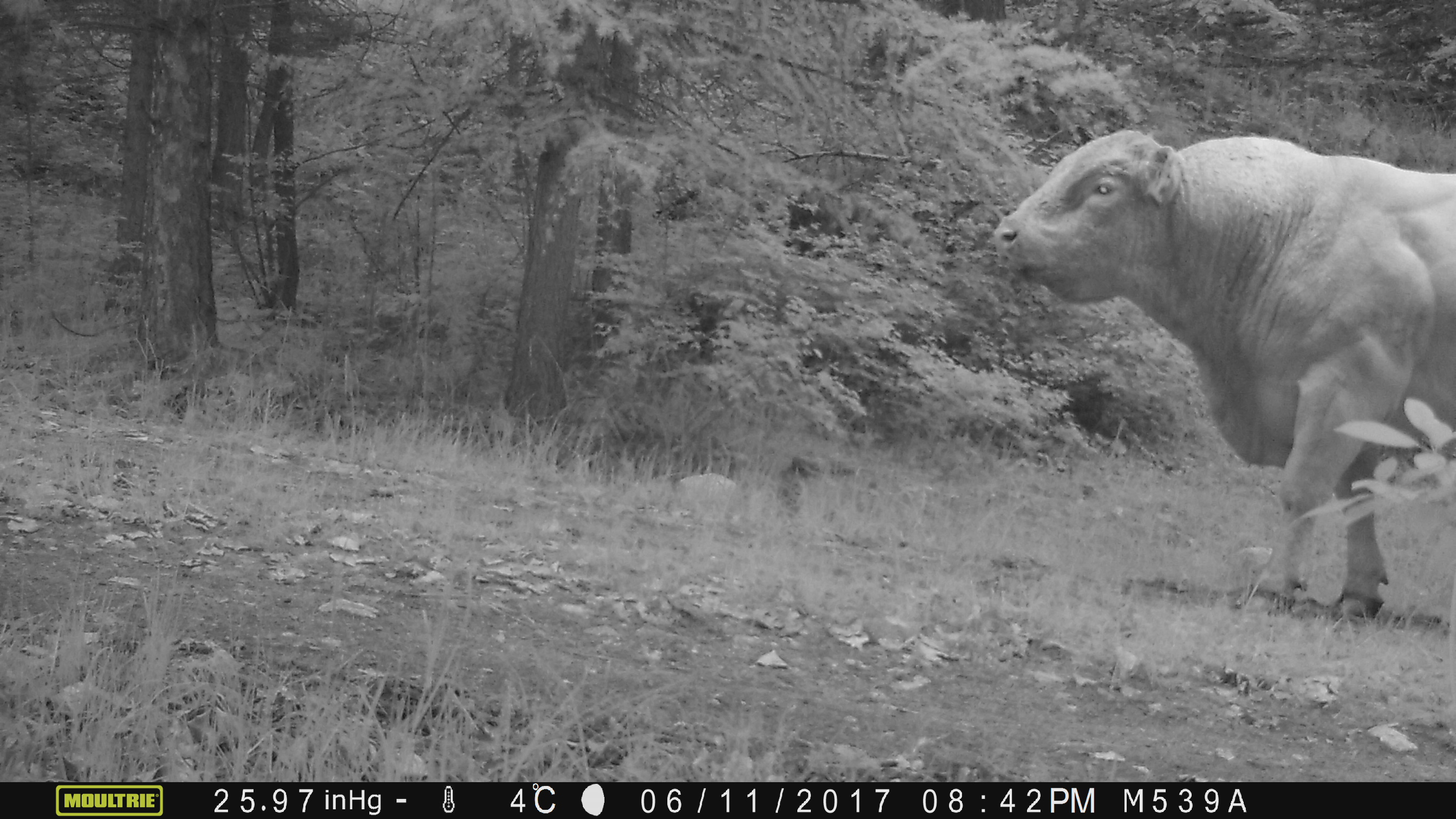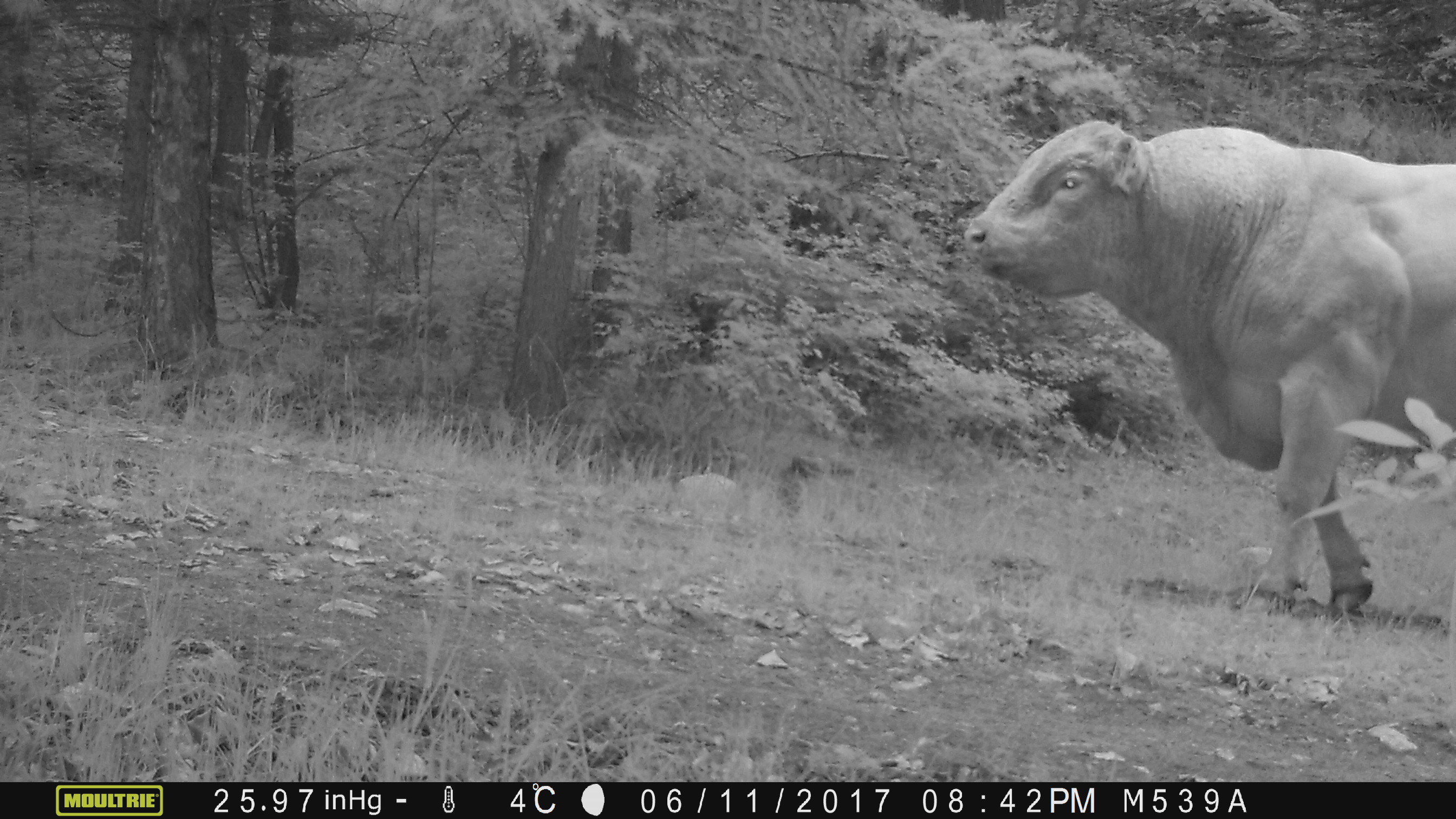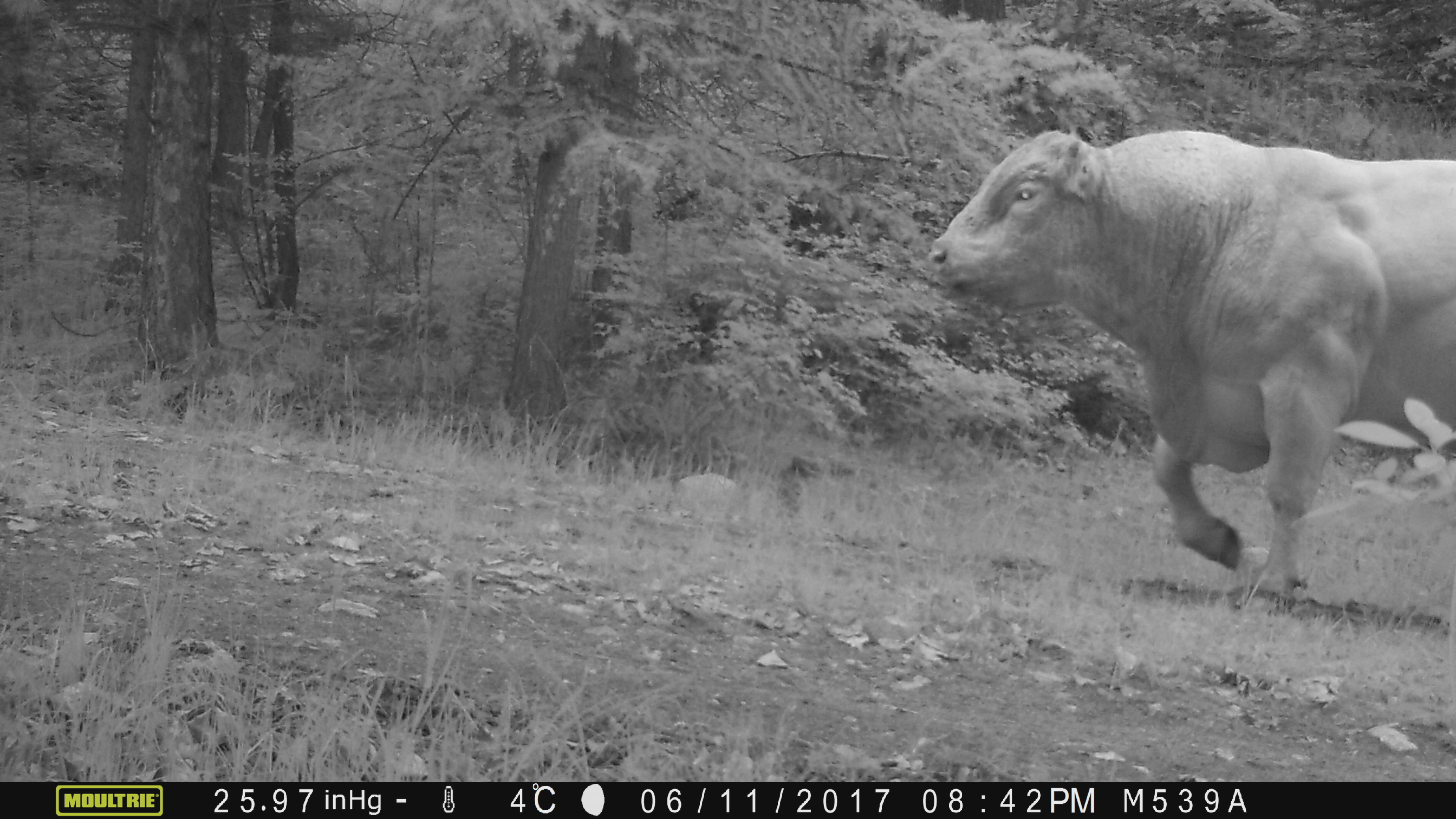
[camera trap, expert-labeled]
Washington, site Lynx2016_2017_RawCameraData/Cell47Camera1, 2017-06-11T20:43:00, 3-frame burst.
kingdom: Animalia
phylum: Chordata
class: Mammalia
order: Artiodactyla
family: Bovidae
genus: Bos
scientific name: Bos taurus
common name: domestic cattle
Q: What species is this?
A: Domestic cattle (Bos taurus).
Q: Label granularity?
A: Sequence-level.